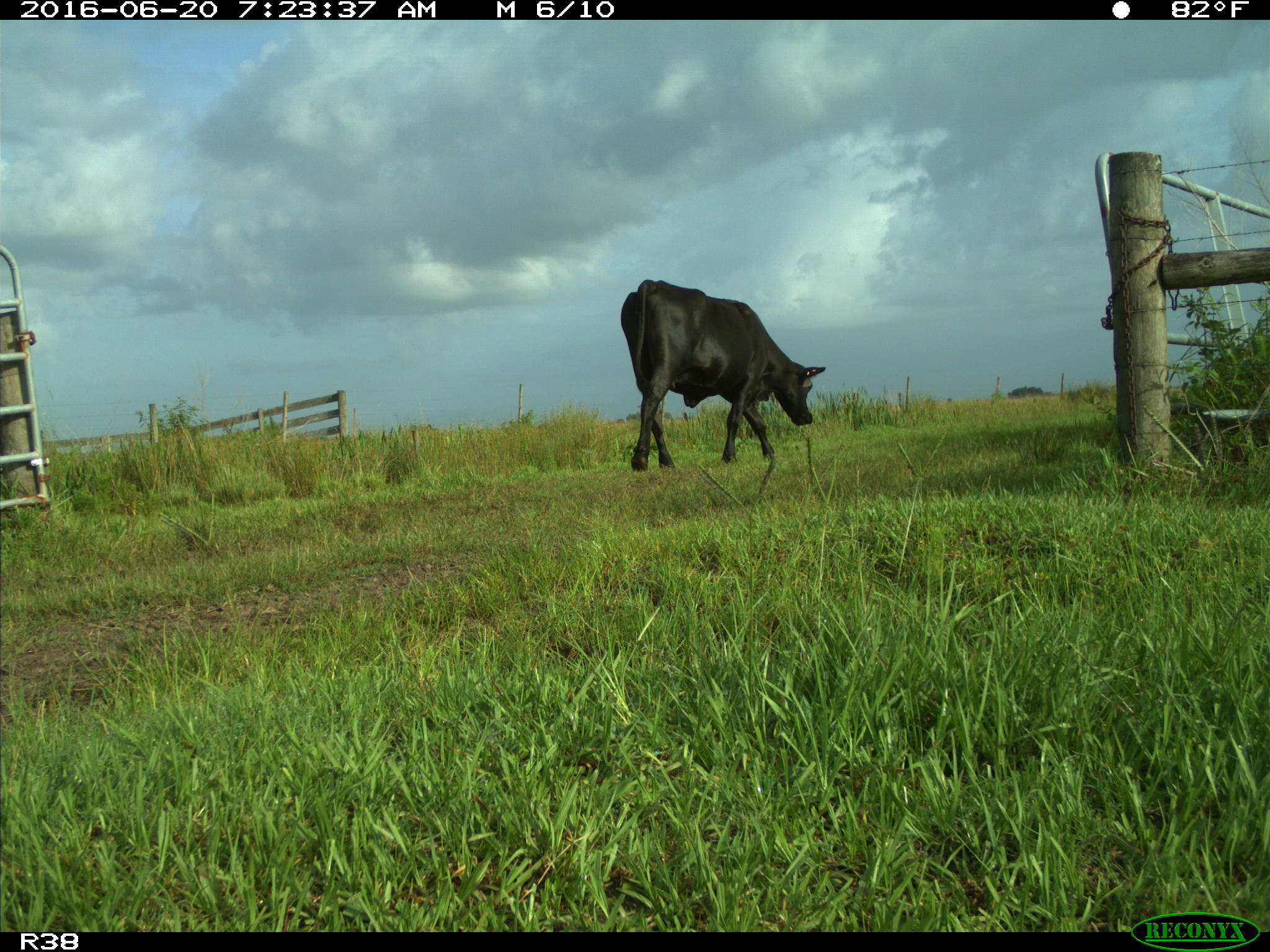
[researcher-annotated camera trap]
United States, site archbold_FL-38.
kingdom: Animalia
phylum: Chordata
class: Mammalia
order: Artiodactyla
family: Bovidae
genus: Bos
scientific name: Bos taurus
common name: domestic cow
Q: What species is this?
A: Bos taurus (domestic cow).